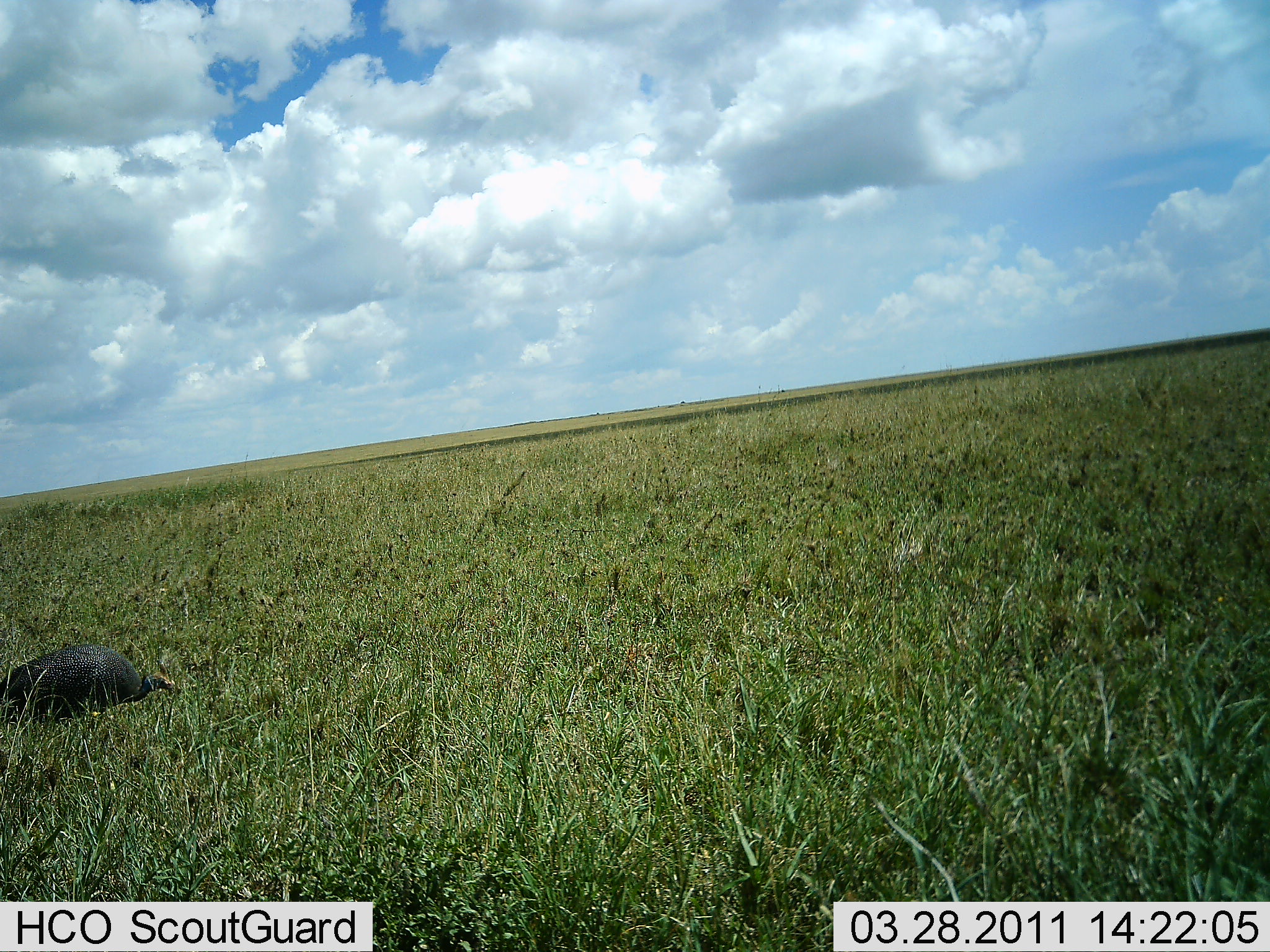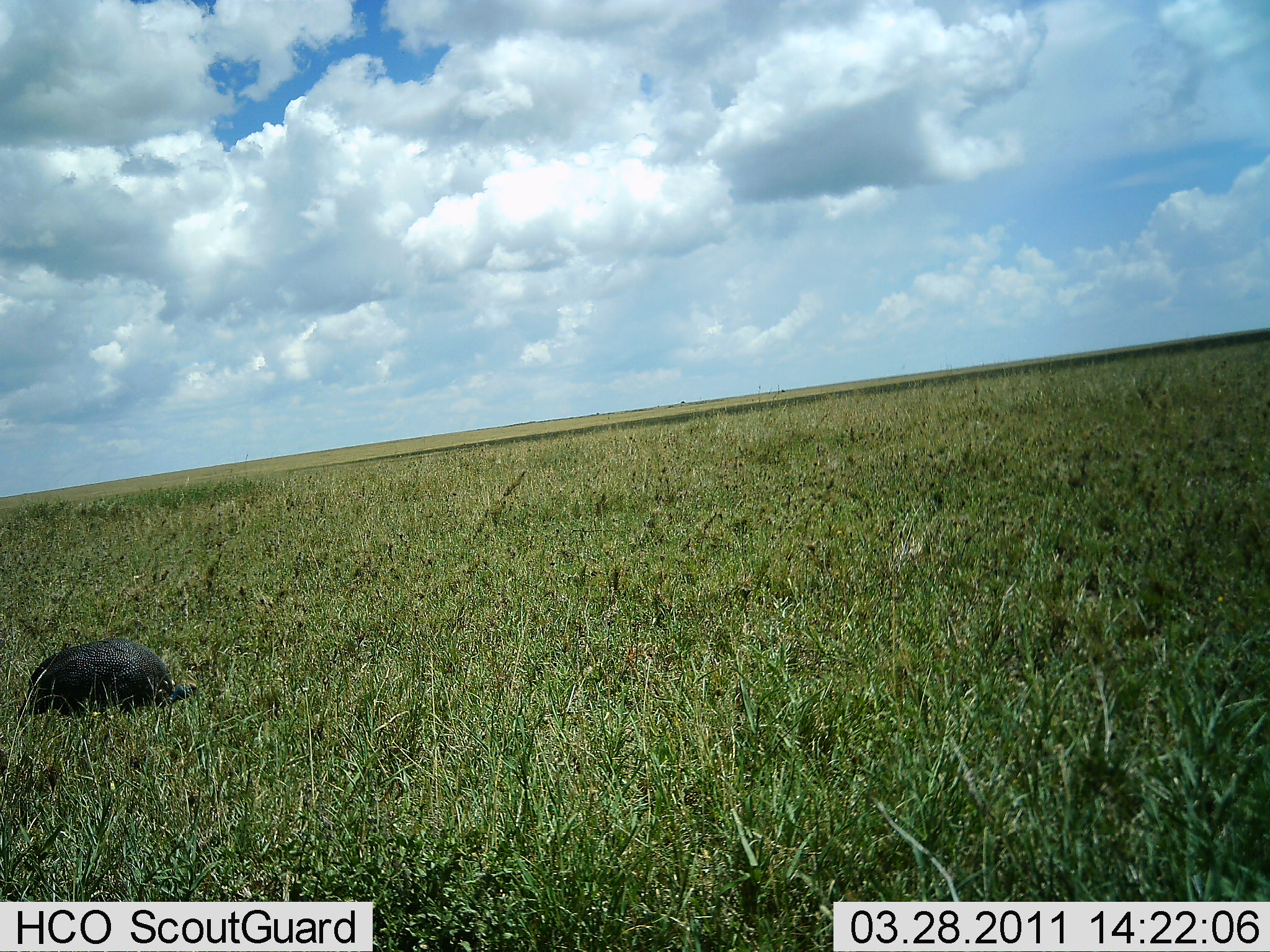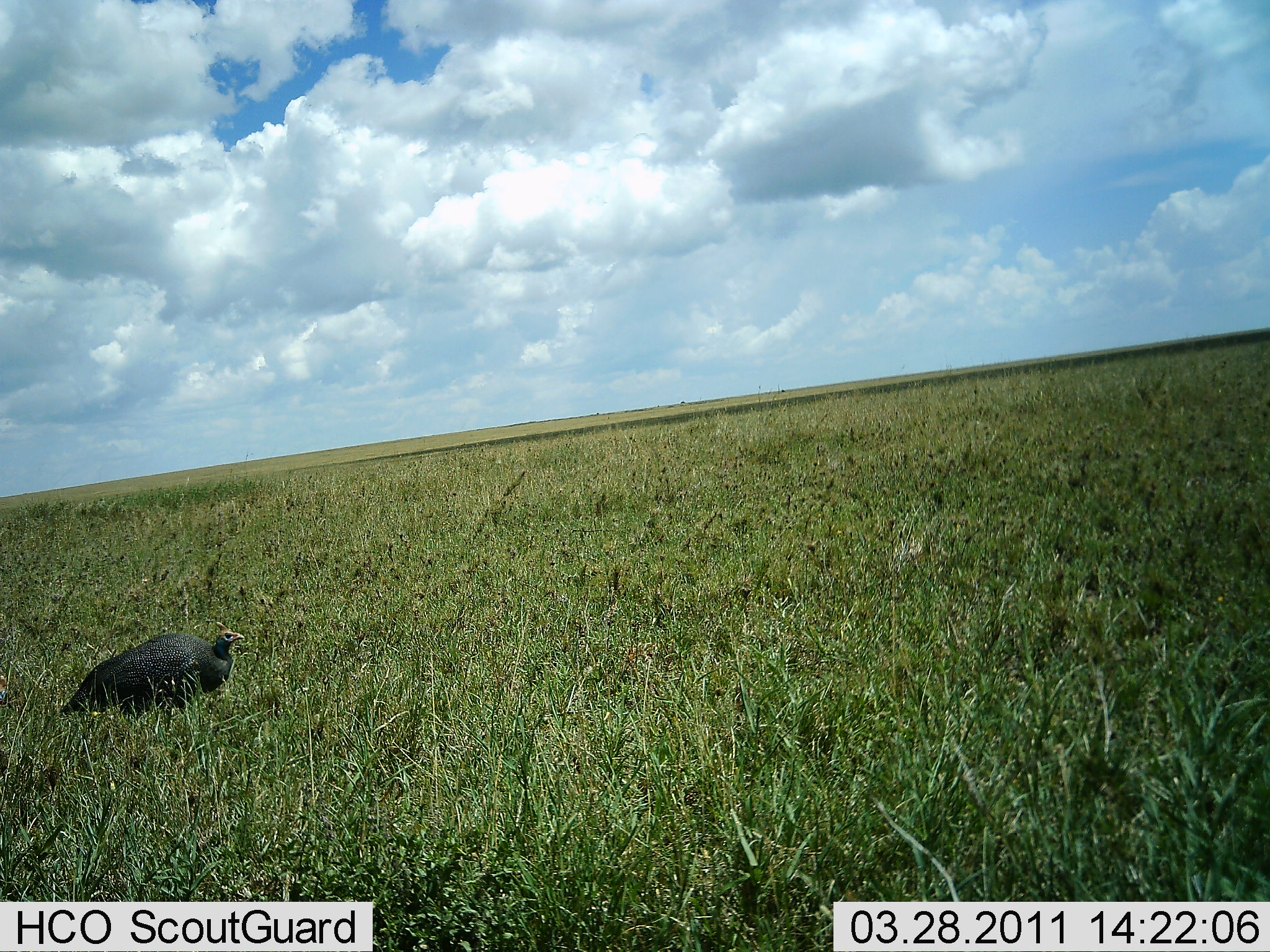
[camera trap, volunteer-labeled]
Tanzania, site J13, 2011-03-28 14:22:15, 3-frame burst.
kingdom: Animalia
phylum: Chordata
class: Aves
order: Galliformes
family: Numididae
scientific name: Numididae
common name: guinea fowl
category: guineafowl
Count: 1.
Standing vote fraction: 0%.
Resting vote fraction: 0%.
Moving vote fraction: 86%.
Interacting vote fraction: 0%.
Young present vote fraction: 0%.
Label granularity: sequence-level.